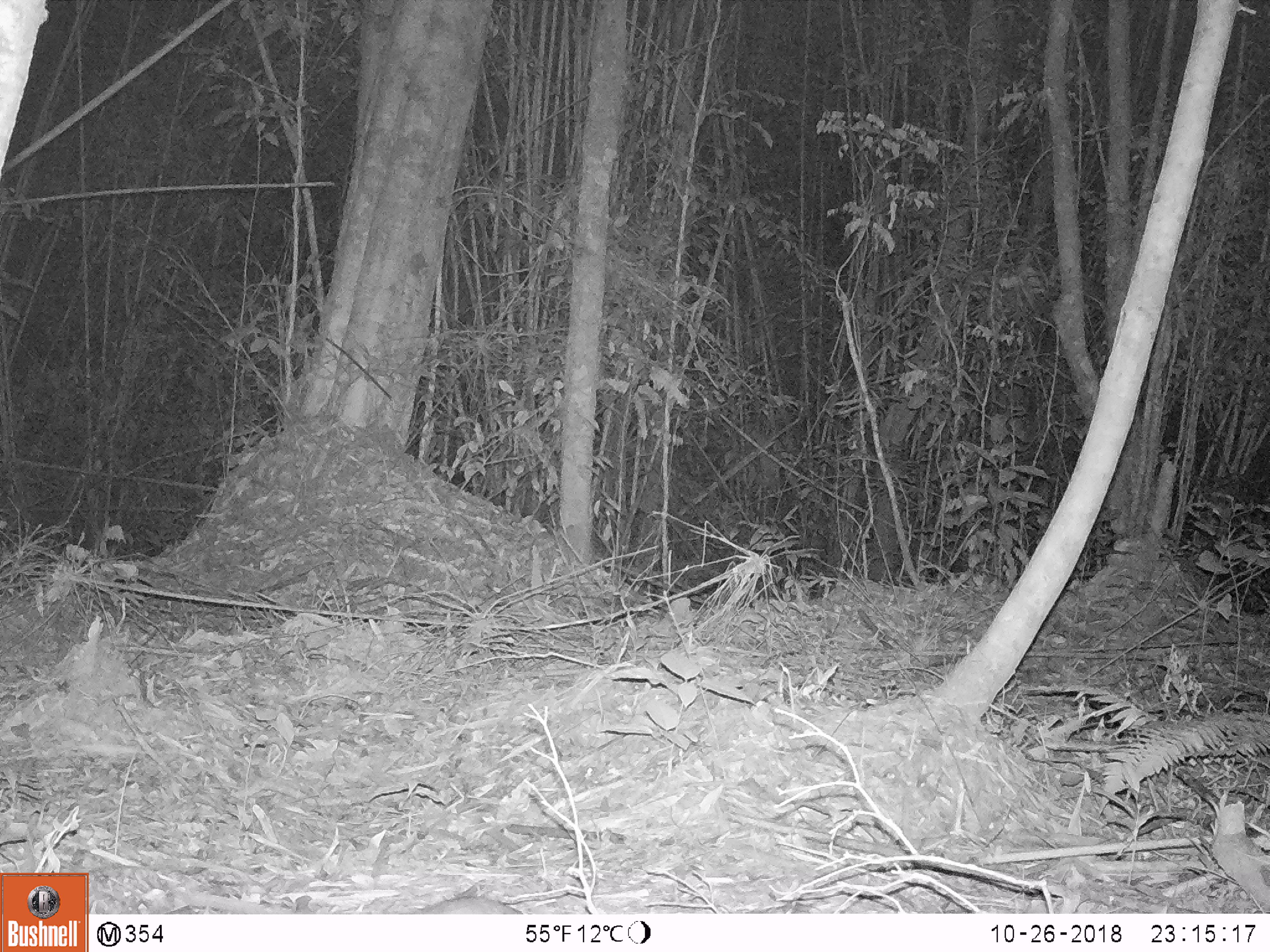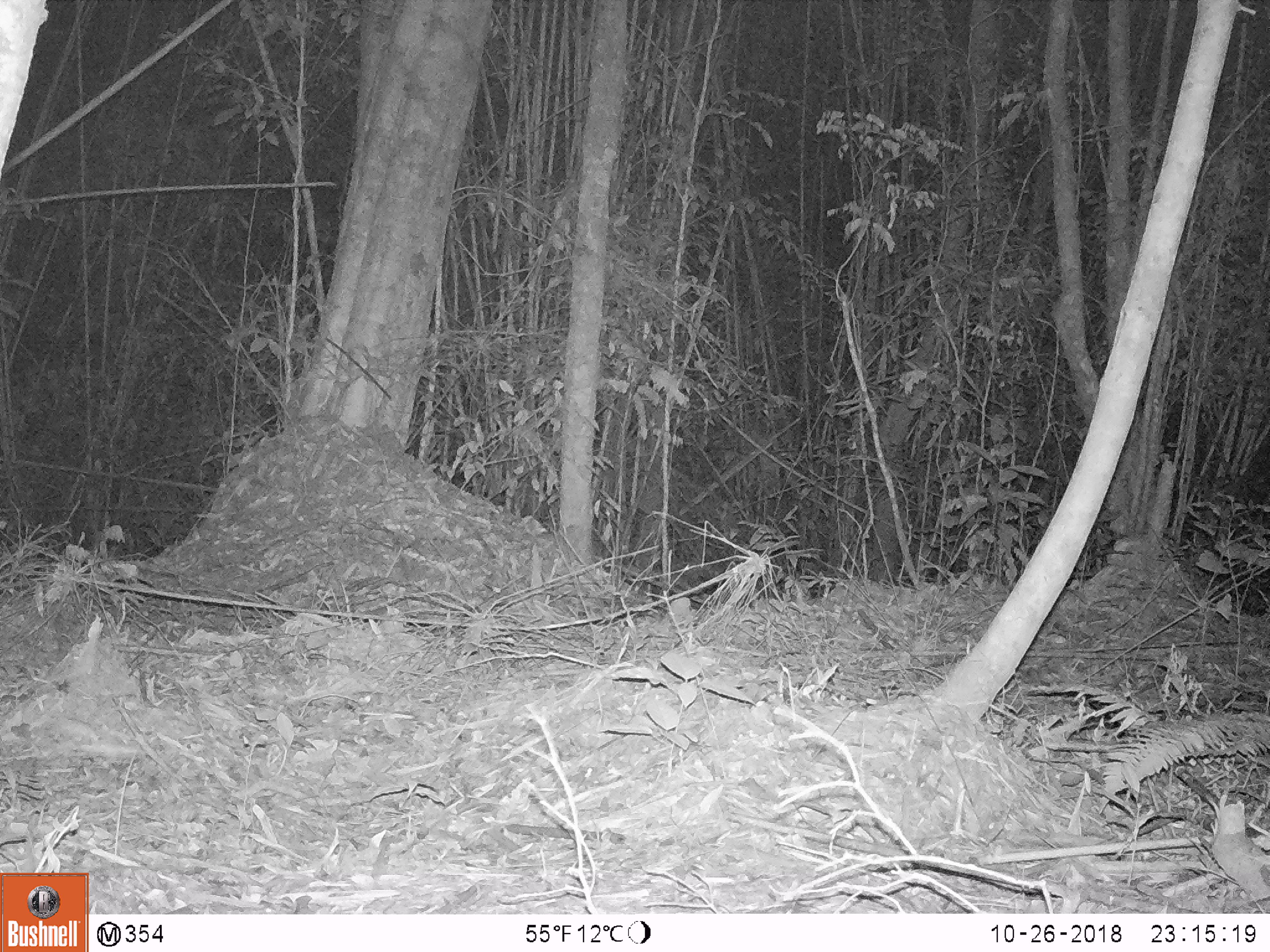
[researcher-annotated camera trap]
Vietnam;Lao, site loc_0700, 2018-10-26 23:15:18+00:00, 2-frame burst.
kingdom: Animalia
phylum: Chordata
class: Mammalia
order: Rodentia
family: Muridae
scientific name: Muridae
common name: old-world mice and rats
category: unidentified murid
Unidentified murid (old-world mice and rats) (Muridae). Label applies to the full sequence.